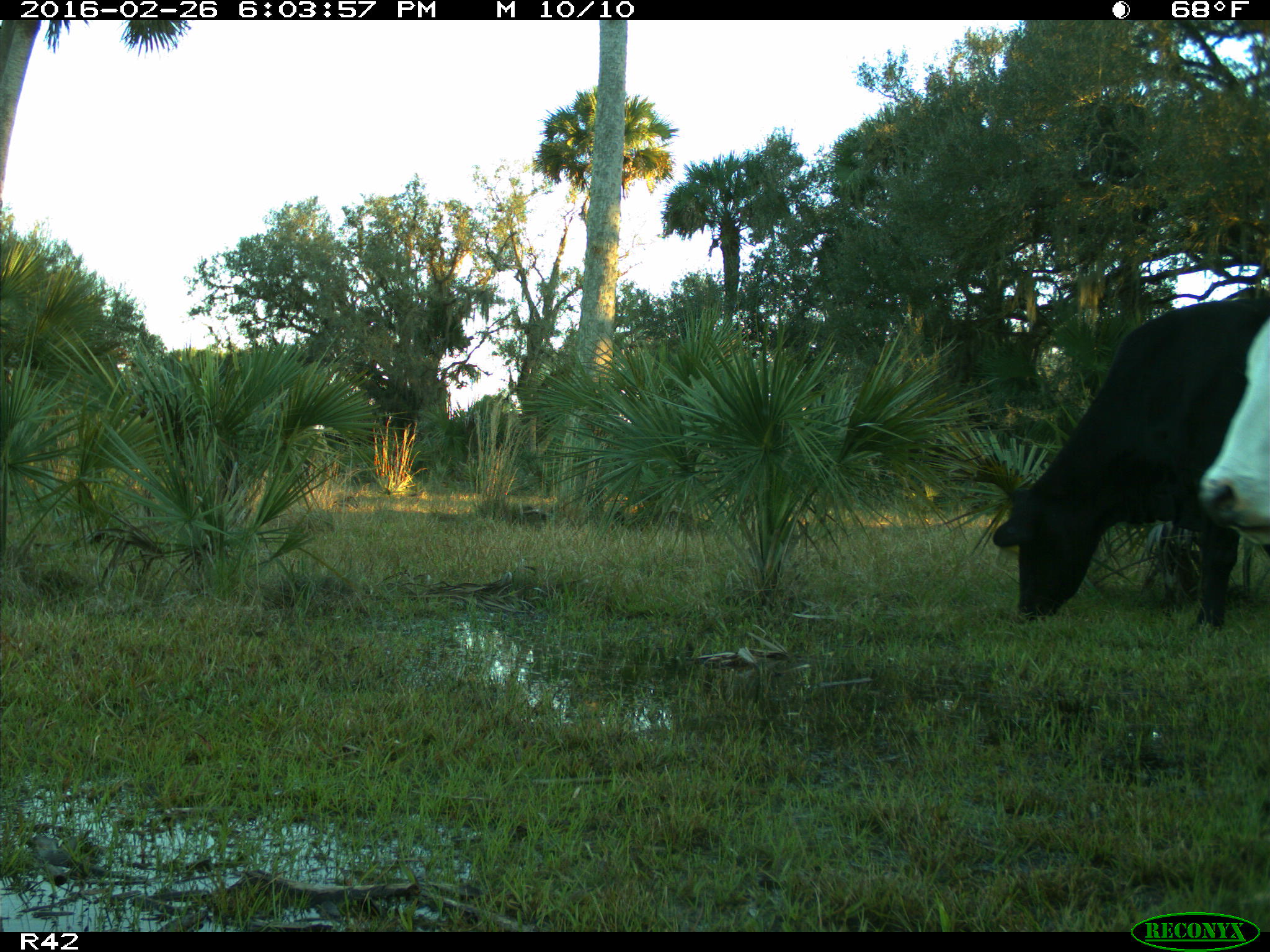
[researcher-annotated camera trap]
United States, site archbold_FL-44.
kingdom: Animalia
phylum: Chordata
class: Mammalia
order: Artiodactyla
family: Bovidae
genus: Bos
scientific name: Bos taurus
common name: domestic cow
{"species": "Bos taurus (domestic cow)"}